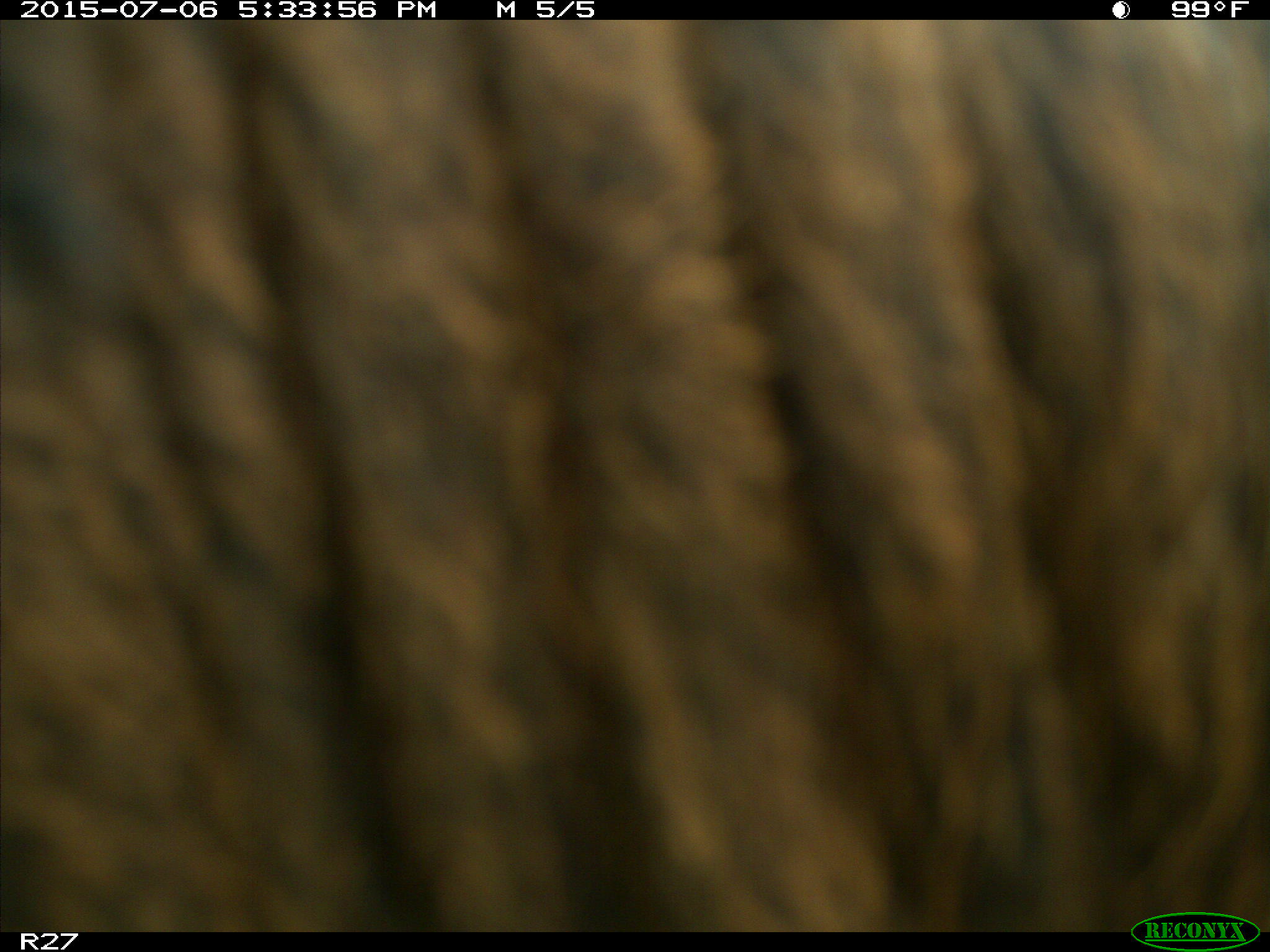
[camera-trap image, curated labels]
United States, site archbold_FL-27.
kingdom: Animalia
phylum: Chordata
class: Mammalia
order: Artiodactyla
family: Bovidae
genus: Bos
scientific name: Bos taurus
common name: domestic cow